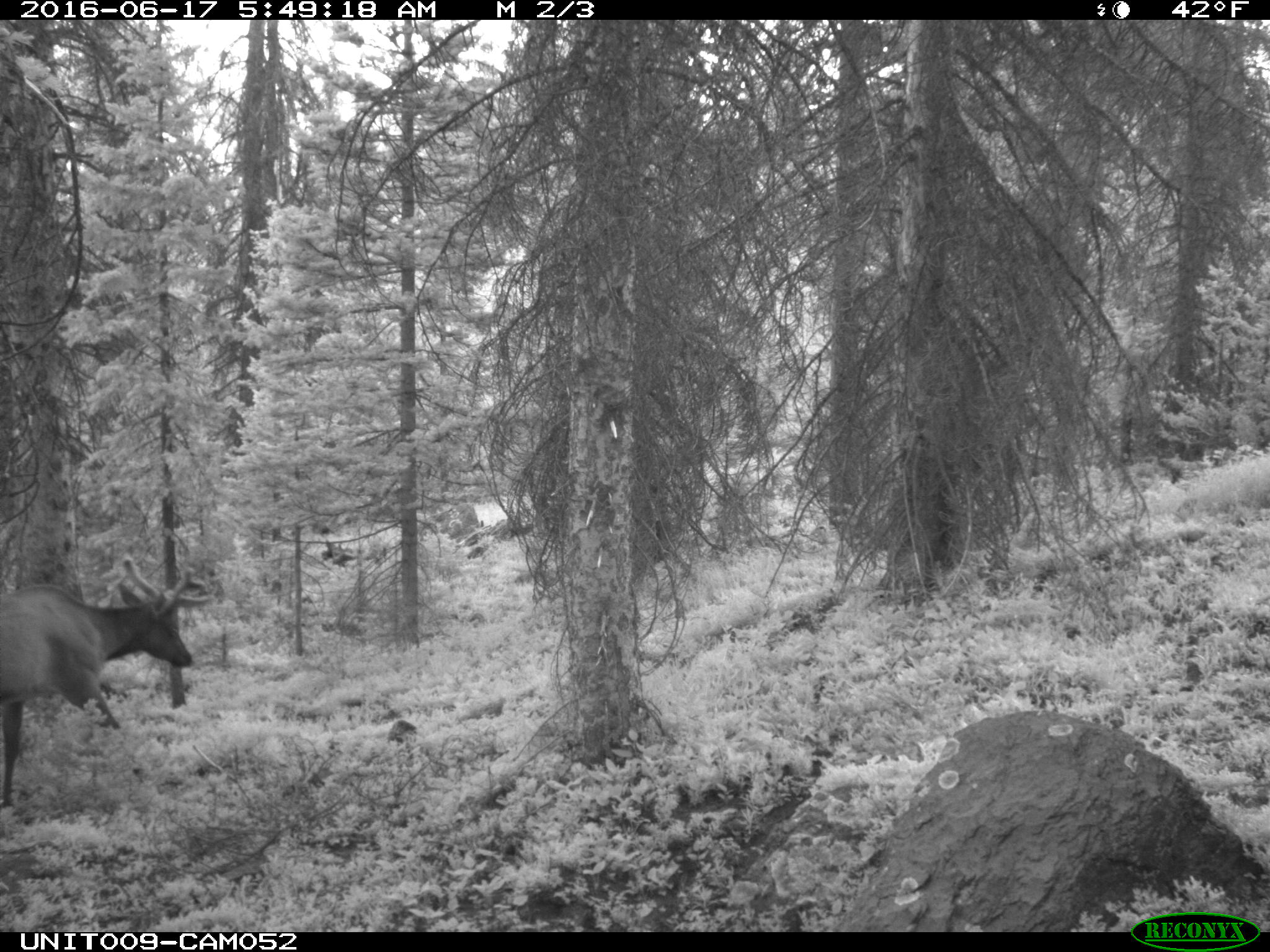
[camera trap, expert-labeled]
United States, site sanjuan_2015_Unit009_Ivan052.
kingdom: Animalia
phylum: Chordata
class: Mammalia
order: Artiodactyla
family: Cervidae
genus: Cervus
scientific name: Cervus elaphus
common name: red deer